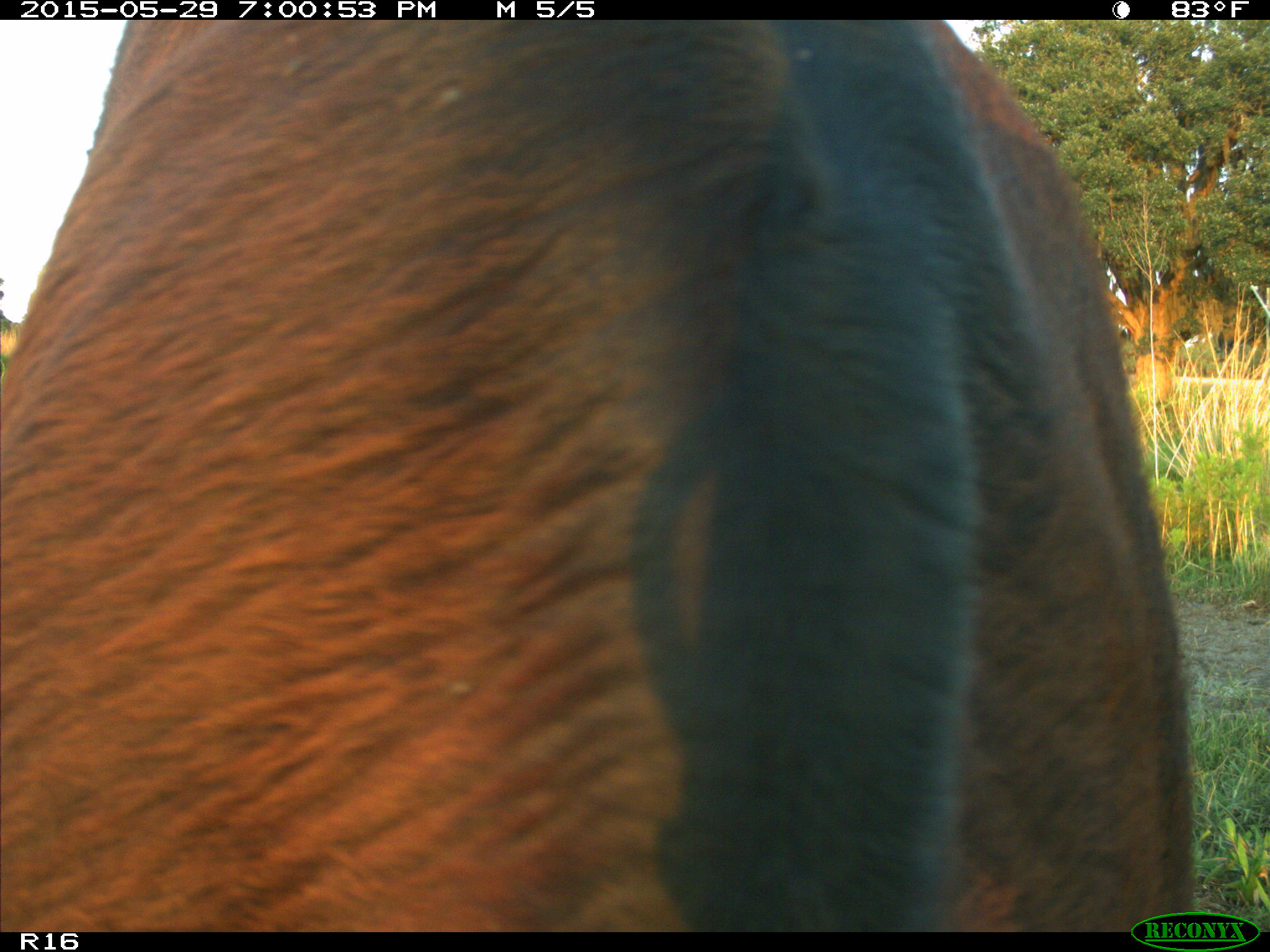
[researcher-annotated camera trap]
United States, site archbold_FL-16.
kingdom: Animalia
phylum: Chordata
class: Mammalia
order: Artiodactyla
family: Bovidae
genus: Bos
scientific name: Bos taurus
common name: domestic cow